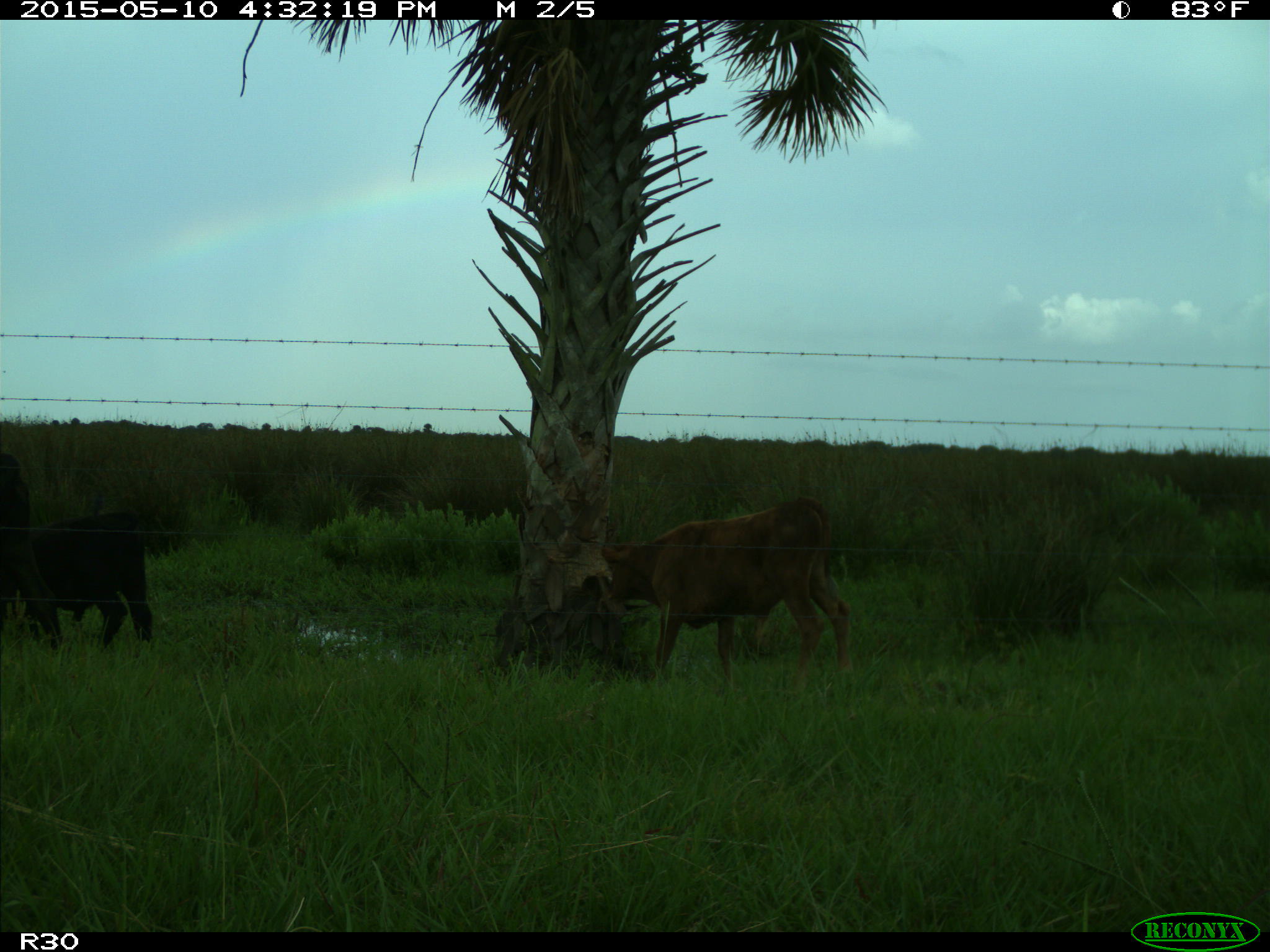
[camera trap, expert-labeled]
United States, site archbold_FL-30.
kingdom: Animalia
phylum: Chordata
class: Mammalia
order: Artiodactyla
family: Bovidae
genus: Bos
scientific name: Bos taurus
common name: domestic cow